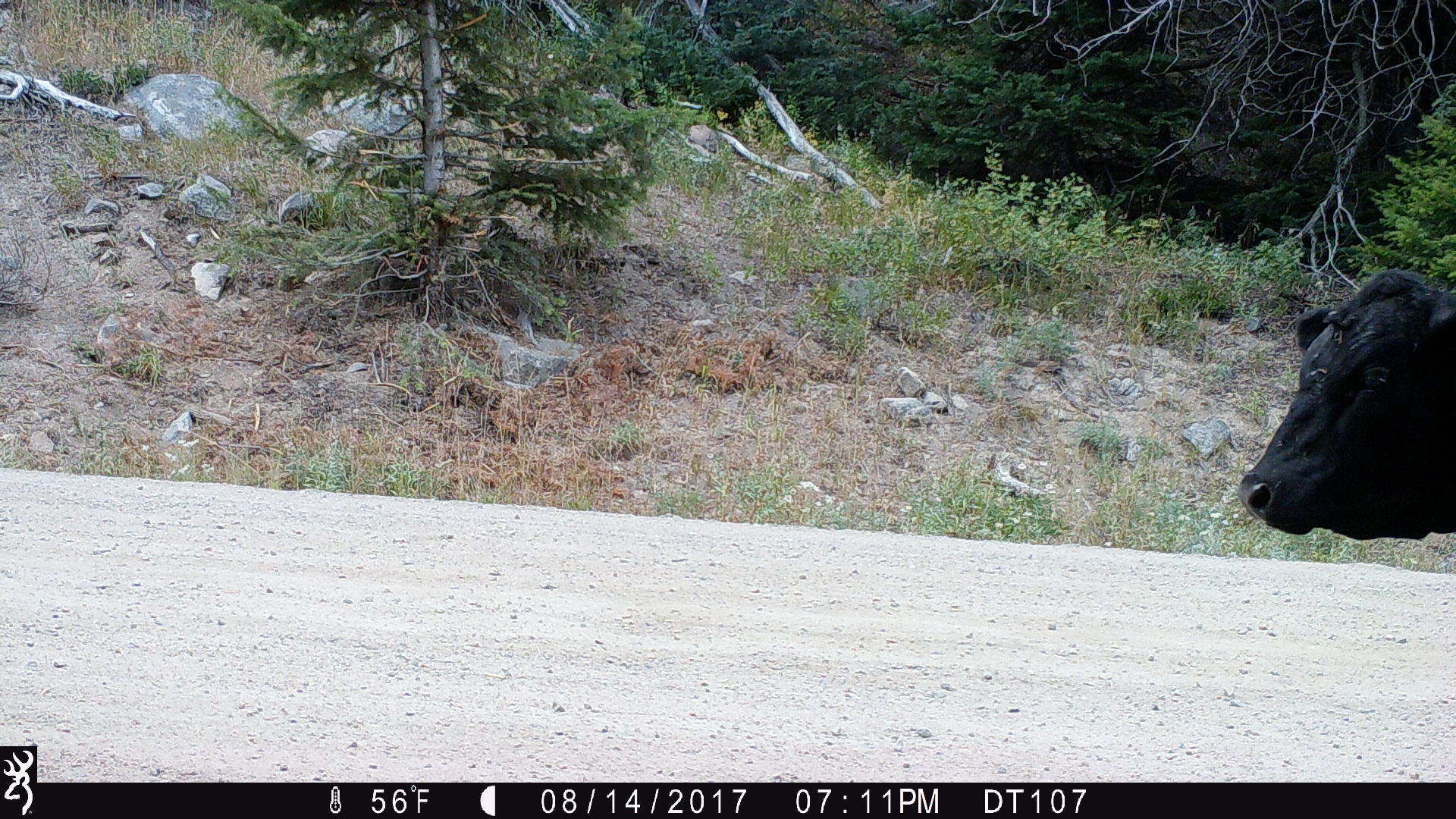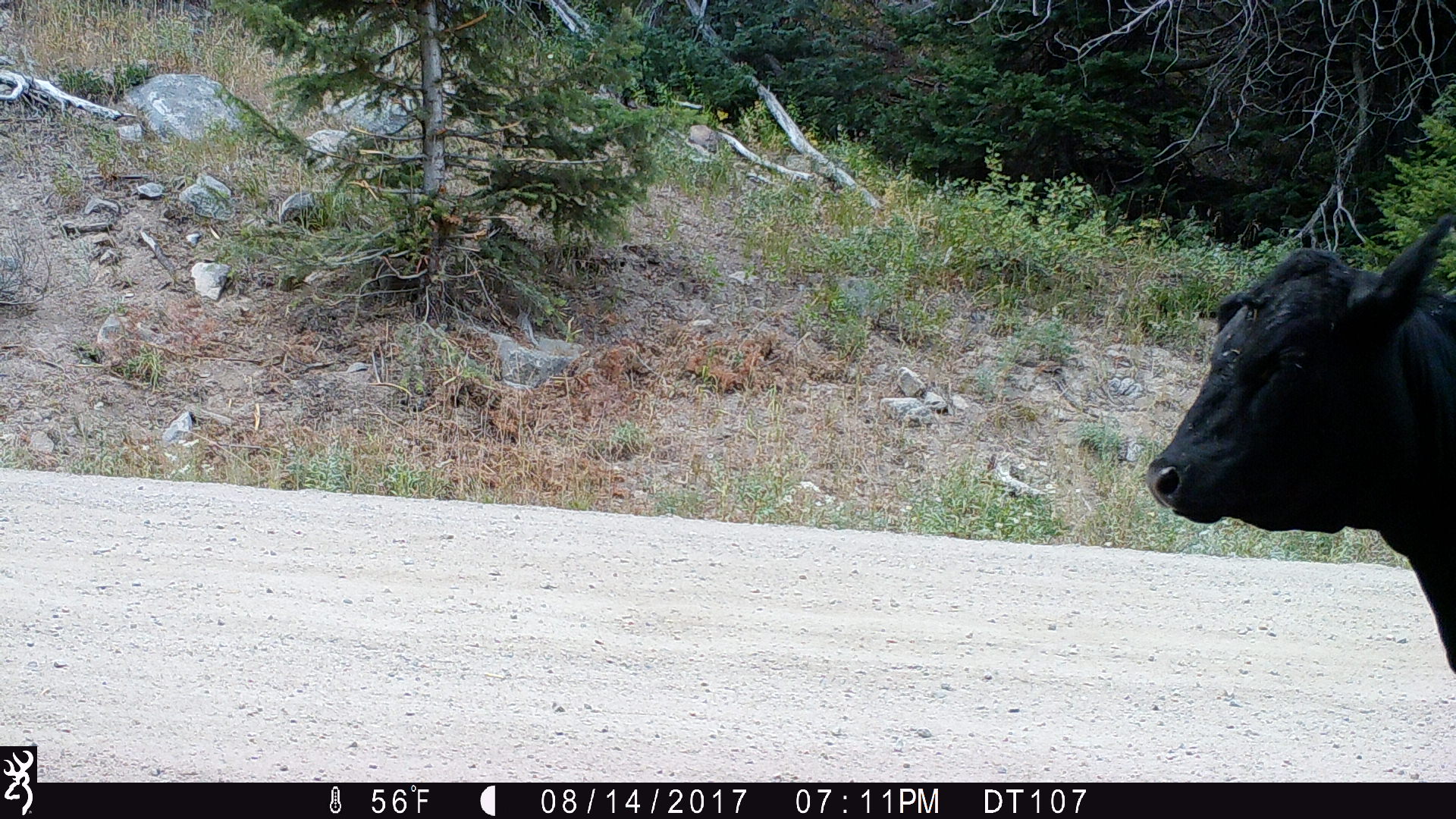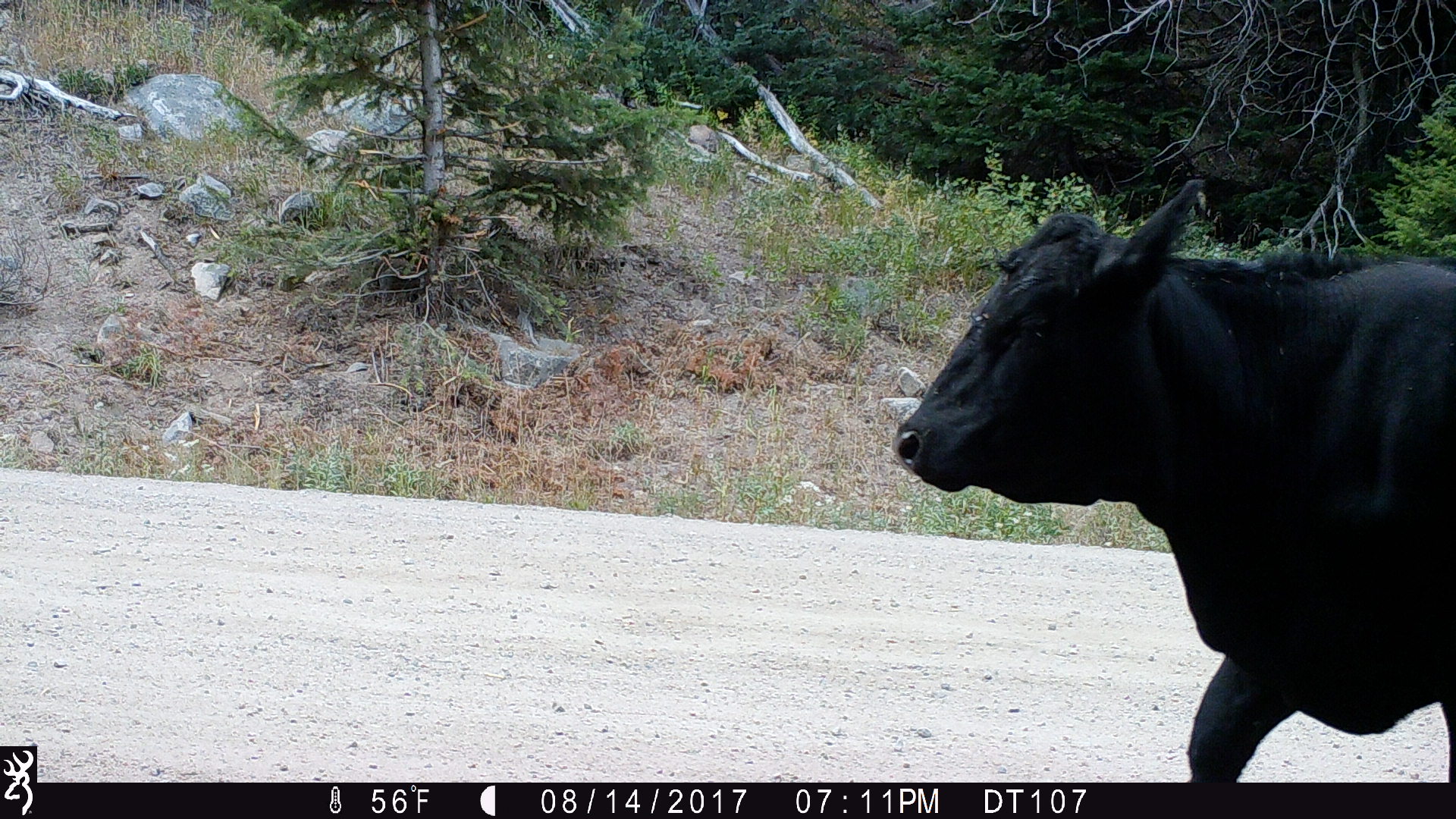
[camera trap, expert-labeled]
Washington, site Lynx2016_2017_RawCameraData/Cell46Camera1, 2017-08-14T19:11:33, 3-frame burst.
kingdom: Animalia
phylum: Chordata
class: Mammalia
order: Artiodactyla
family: Bovidae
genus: Bos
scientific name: Bos taurus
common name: domestic cattle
Domestic cattle (Bos taurus). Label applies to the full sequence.